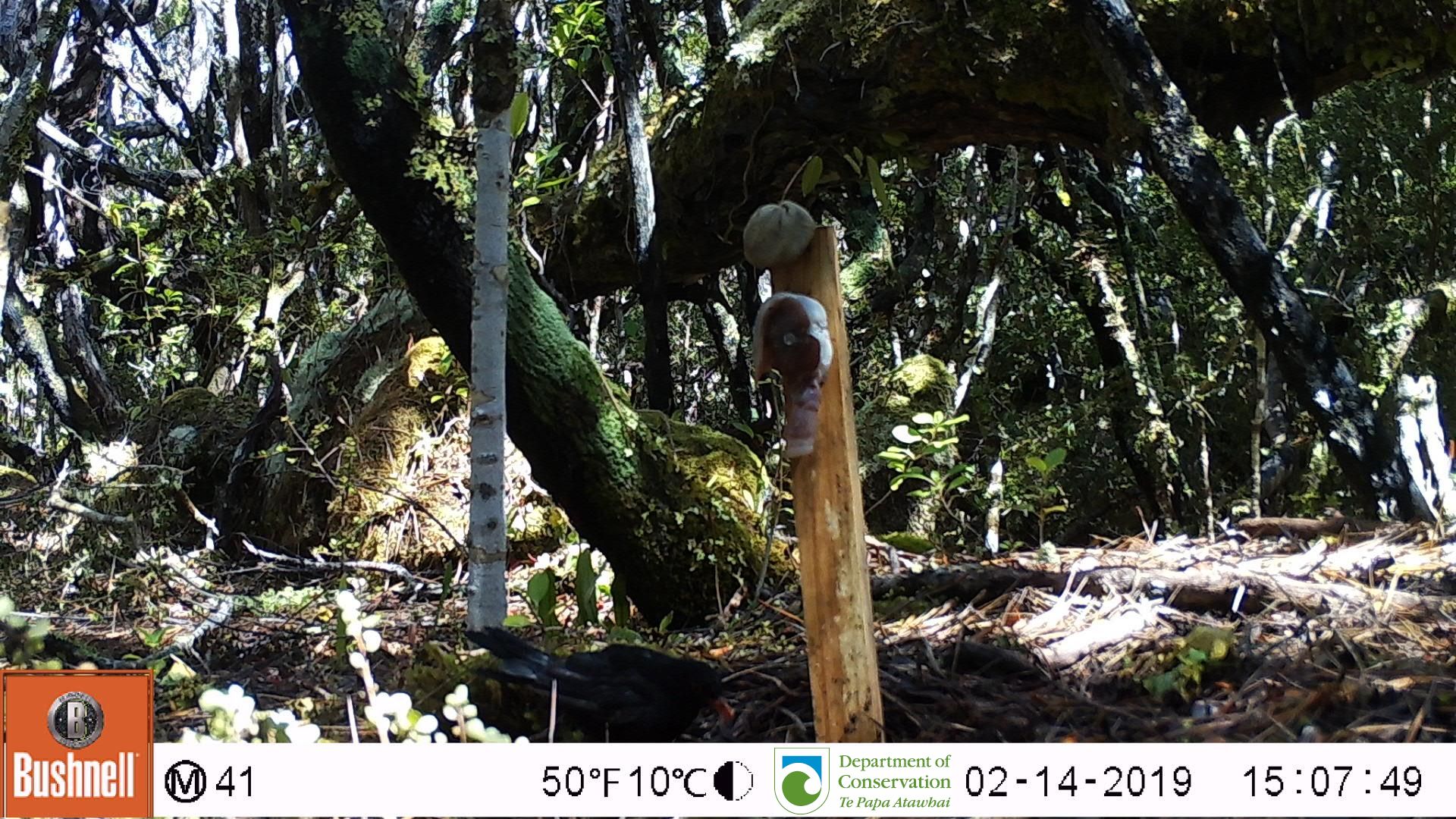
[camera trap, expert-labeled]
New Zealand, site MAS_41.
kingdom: Animalia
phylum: Chordata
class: Aves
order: Passeriformes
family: Turdidae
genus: Turdus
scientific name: Turdus merula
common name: eurasian blackbird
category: blackbird